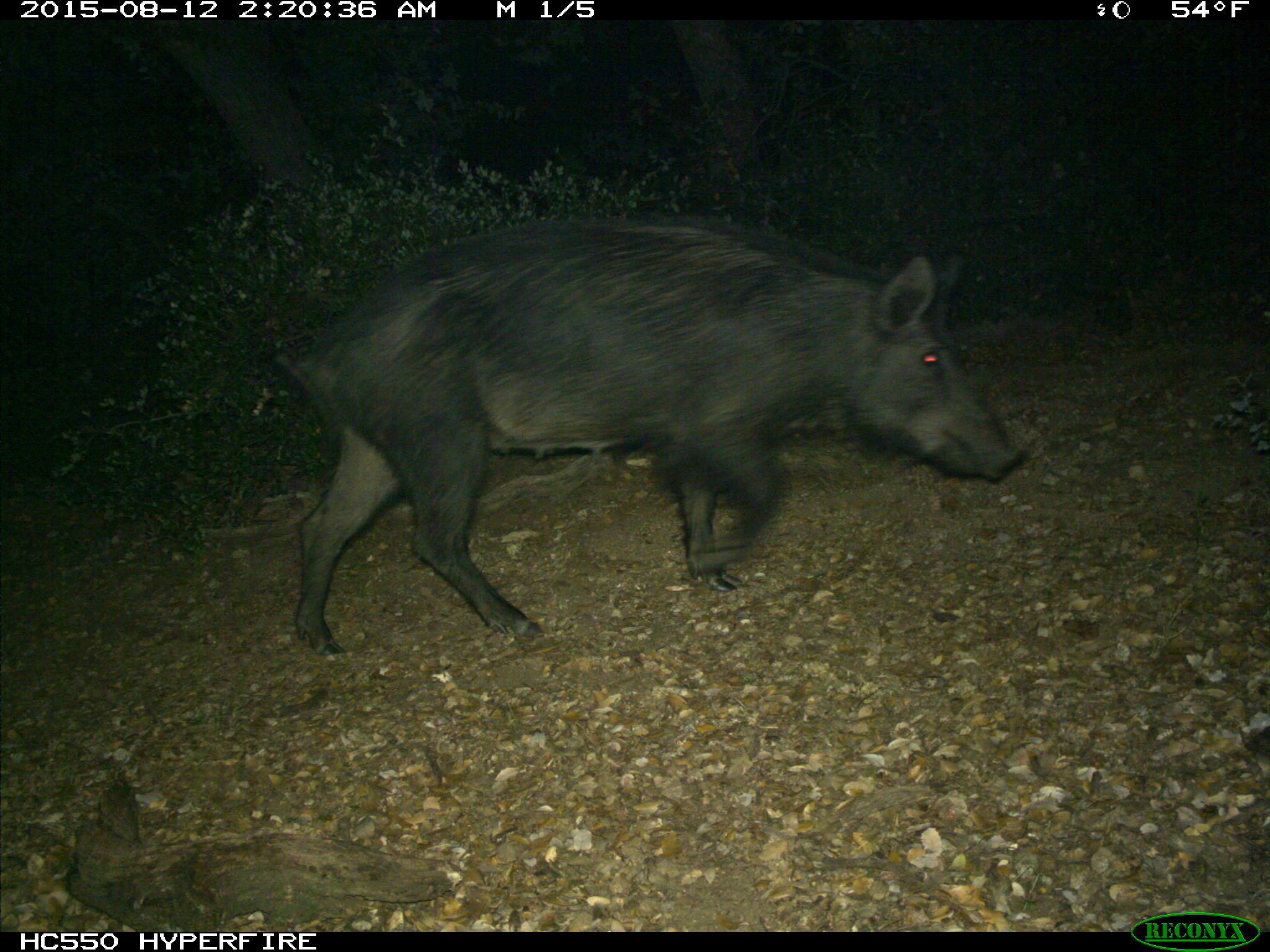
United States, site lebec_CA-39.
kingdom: Animalia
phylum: Chordata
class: Mammalia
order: Artiodactyla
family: Suidae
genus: Sus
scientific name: Sus scrofa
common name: wild boar